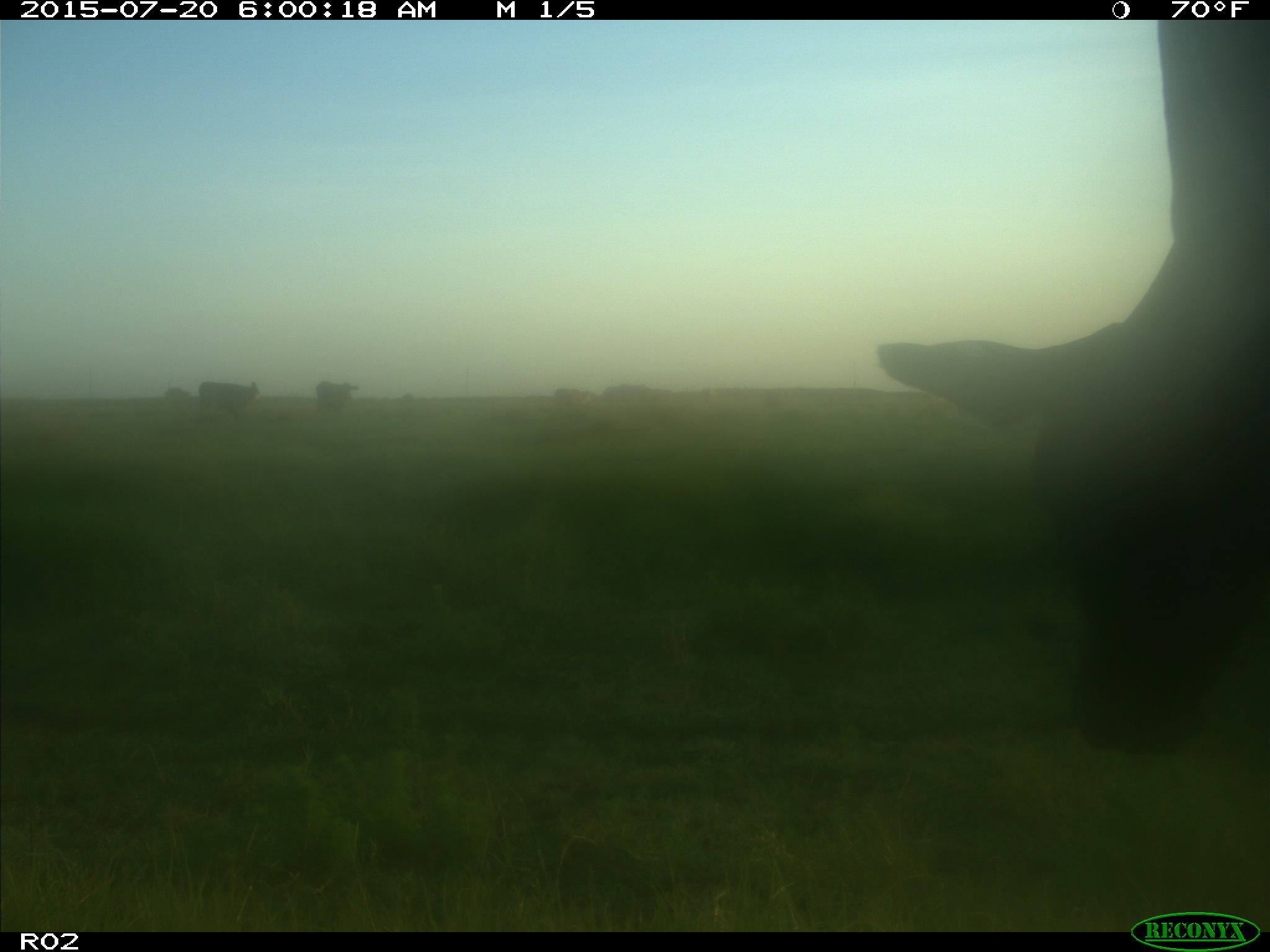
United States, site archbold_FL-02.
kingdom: Animalia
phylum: Chordata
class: Mammalia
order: Artiodactyla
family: Bovidae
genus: Bos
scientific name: Bos taurus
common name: domestic cow